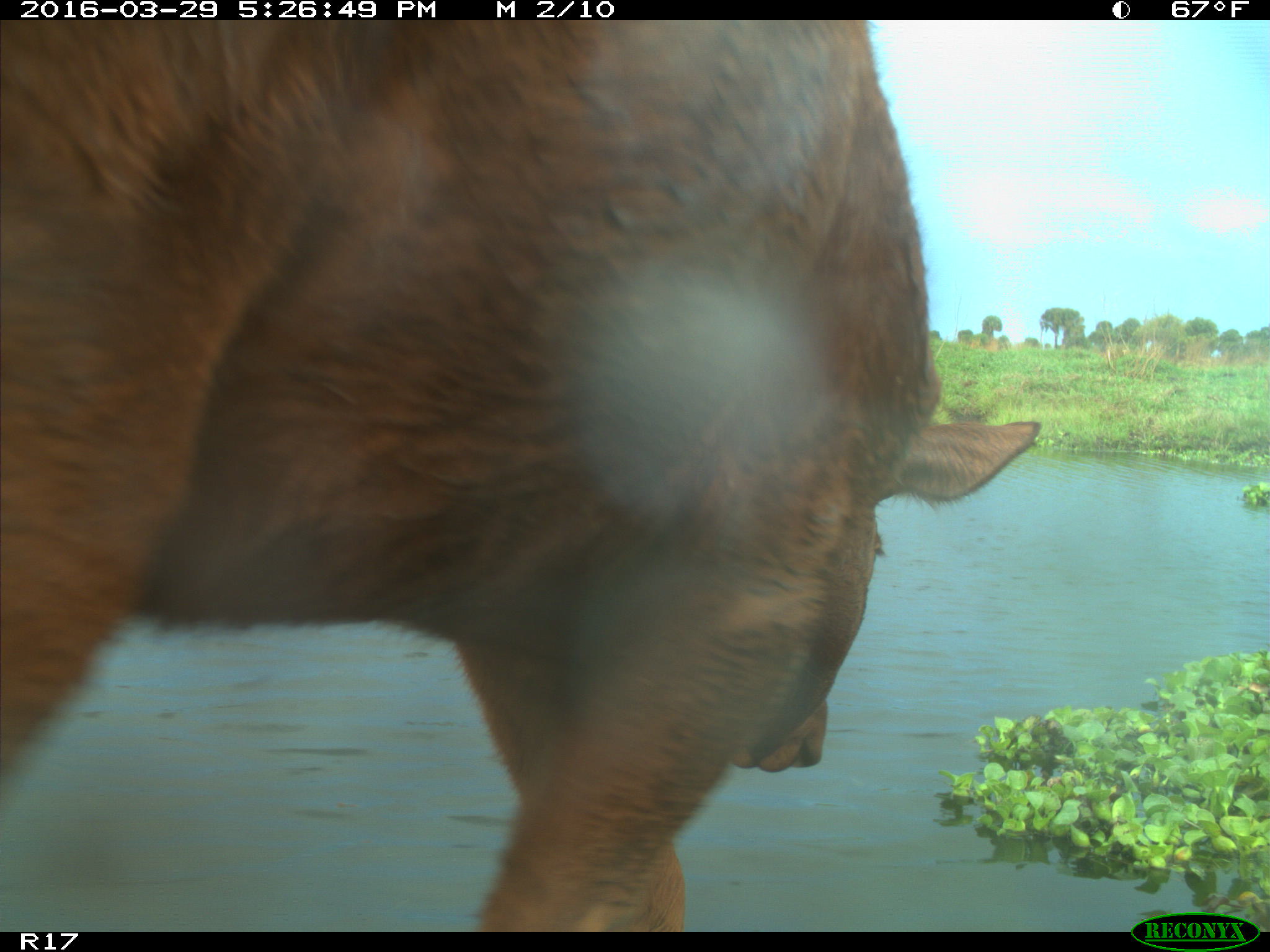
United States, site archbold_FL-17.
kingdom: Animalia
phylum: Chordata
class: Mammalia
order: Artiodactyla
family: Bovidae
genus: Bos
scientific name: Bos taurus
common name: domestic cow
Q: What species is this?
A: Bos taurus (domestic cow).